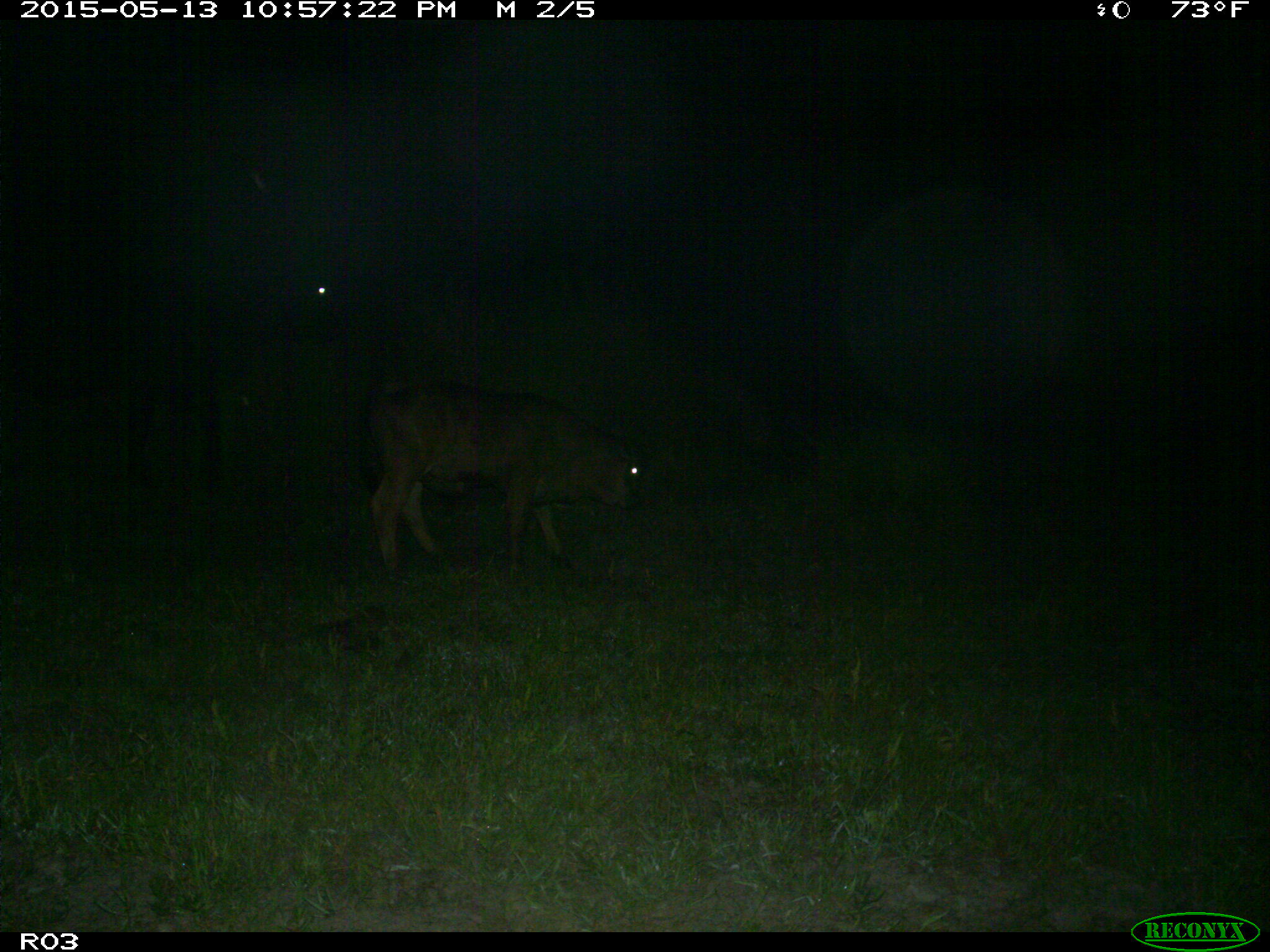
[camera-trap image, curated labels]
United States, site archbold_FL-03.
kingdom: Animalia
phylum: Chordata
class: Mammalia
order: Artiodactyla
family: Bovidae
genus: Bos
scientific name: Bos taurus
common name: domestic cow